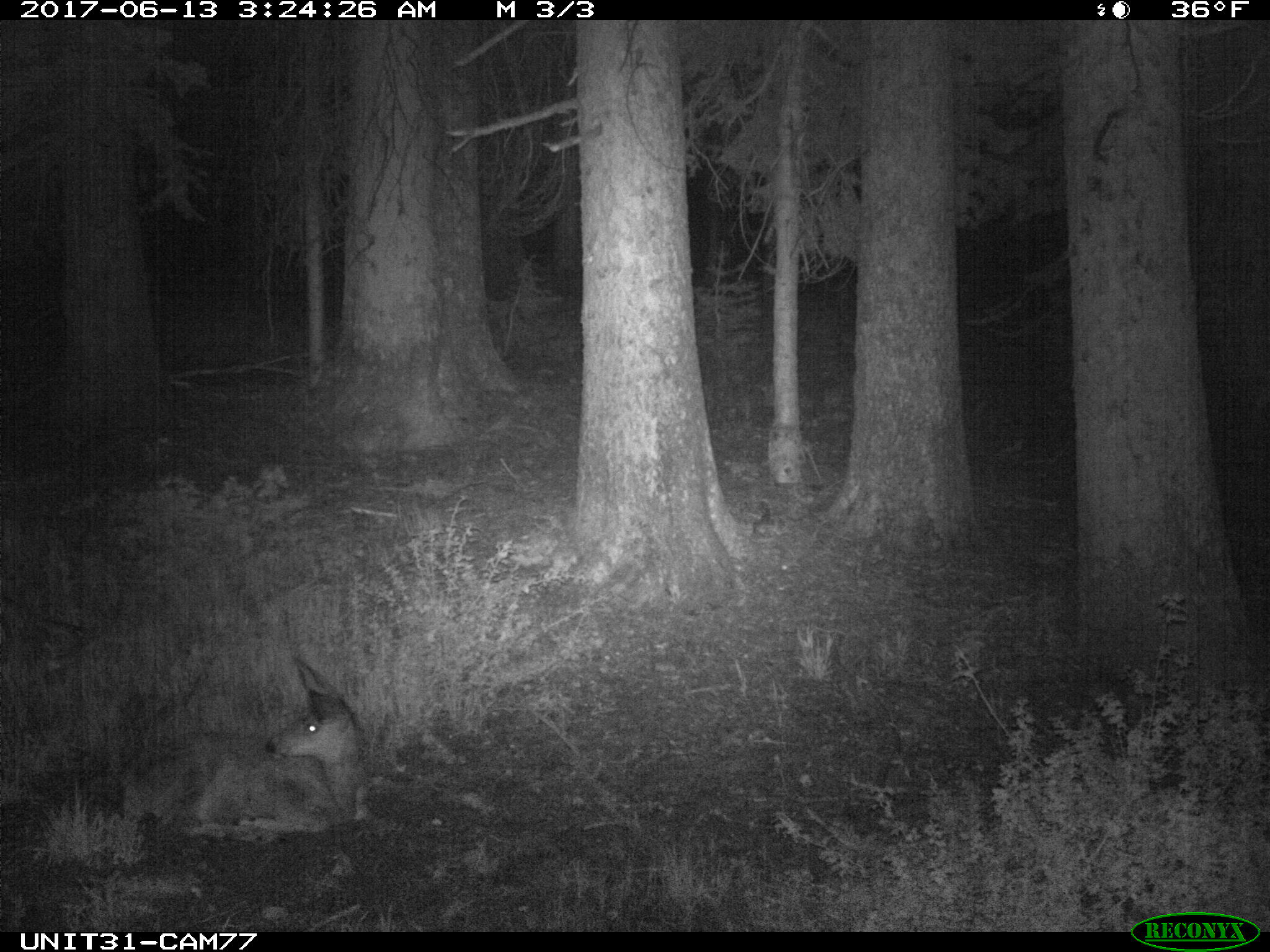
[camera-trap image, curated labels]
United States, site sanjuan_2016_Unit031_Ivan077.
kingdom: Animalia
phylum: Chordata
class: Mammalia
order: Artiodactyla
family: Cervidae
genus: Odocoileus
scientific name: Odocoileus hemionus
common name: mule deer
Odocoileus hemionus (mule deer).